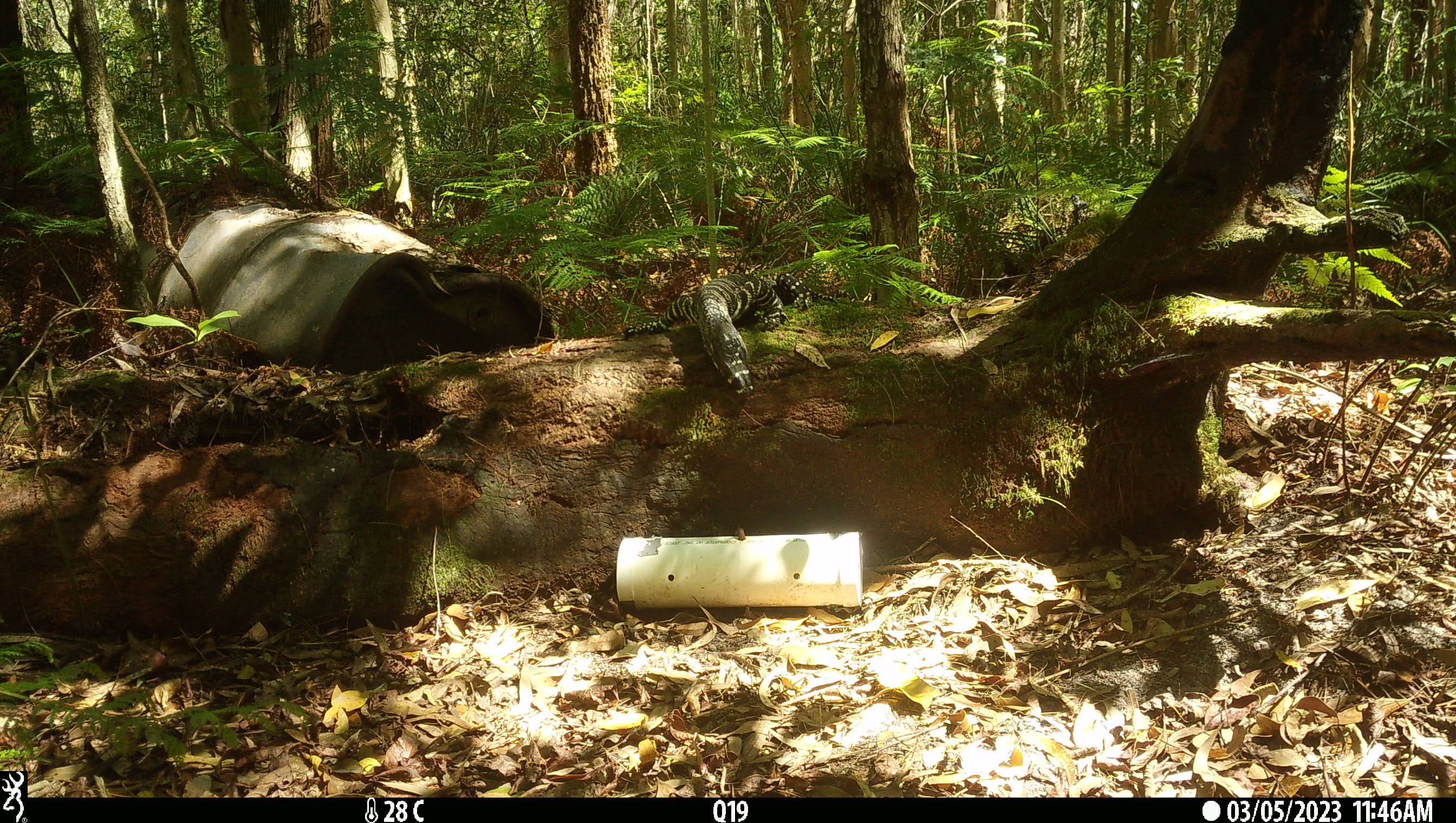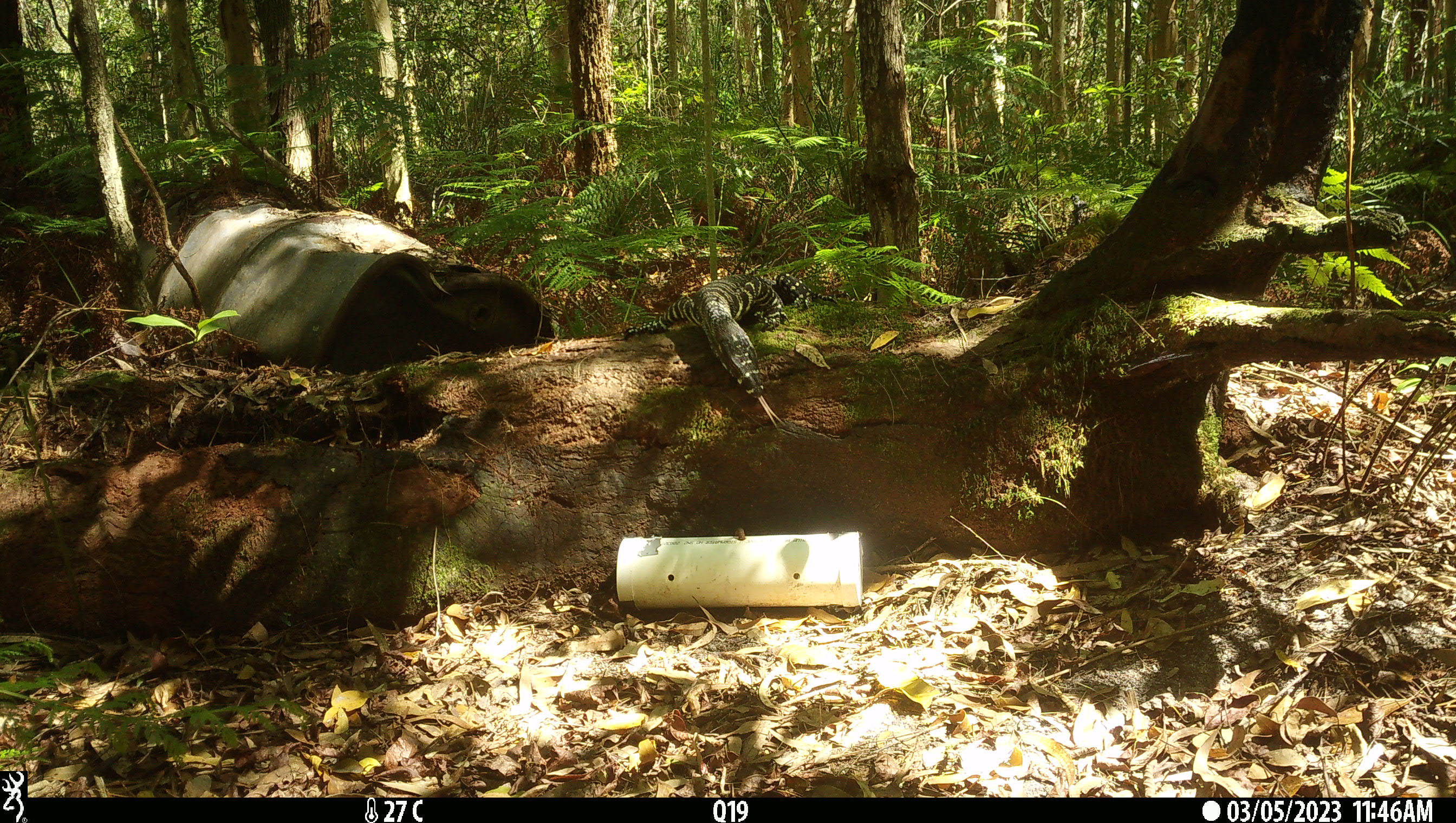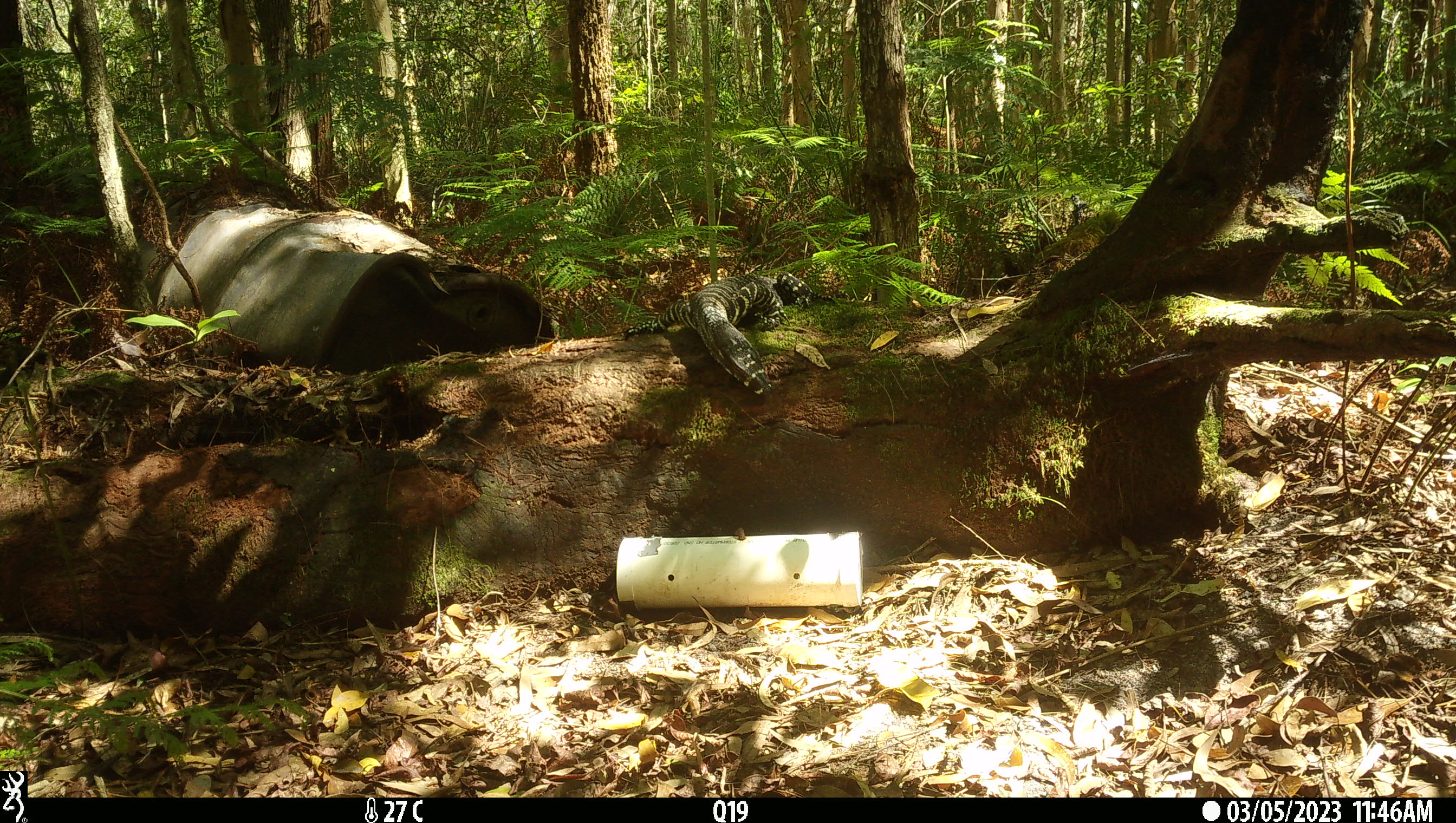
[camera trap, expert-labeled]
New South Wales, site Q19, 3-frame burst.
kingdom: Animalia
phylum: Chordata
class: Reptilia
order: Squamata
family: Varanidae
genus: Varanus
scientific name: Varanus varius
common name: lace monitor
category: goanna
Goanna (lace monitor) (Varanus varius).